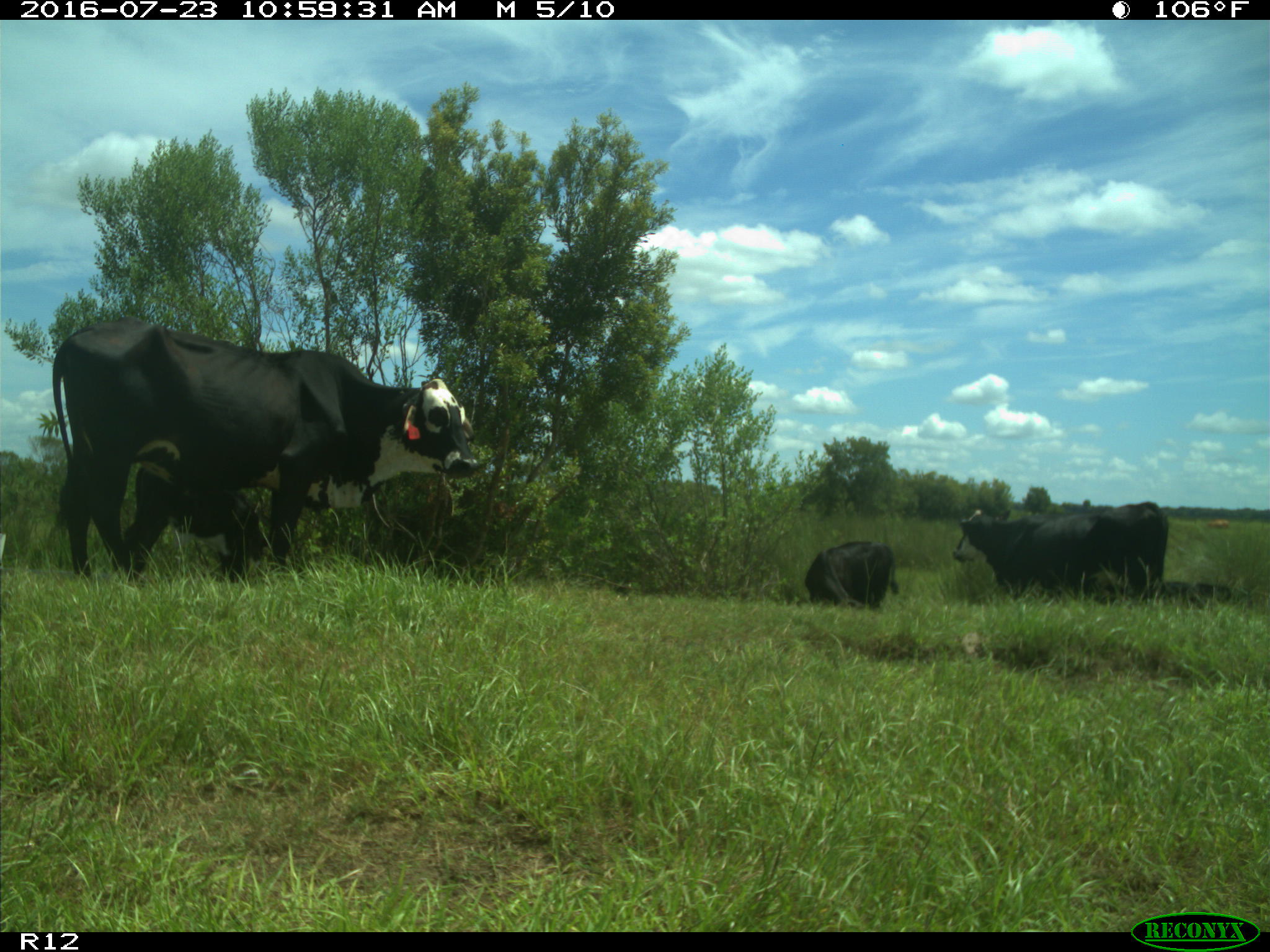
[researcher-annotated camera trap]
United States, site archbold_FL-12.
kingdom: Animalia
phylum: Chordata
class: Mammalia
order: Artiodactyla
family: Bovidae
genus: Bos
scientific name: Bos taurus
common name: domestic cow